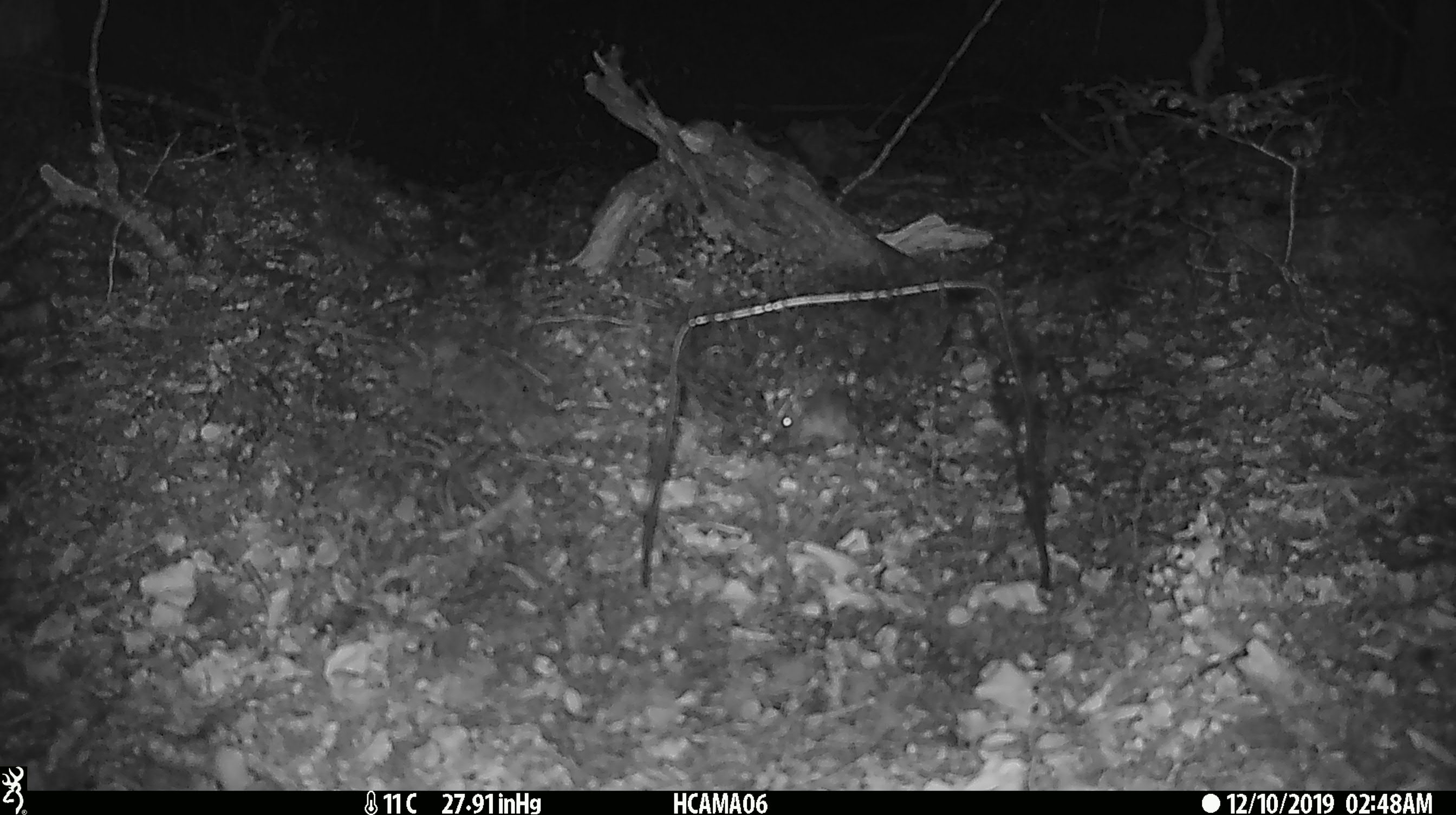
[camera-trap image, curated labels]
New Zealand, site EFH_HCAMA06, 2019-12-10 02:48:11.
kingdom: Animalia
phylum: Chordata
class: Mammalia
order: Rodentia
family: Muridae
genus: Mus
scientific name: Mus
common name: mouse